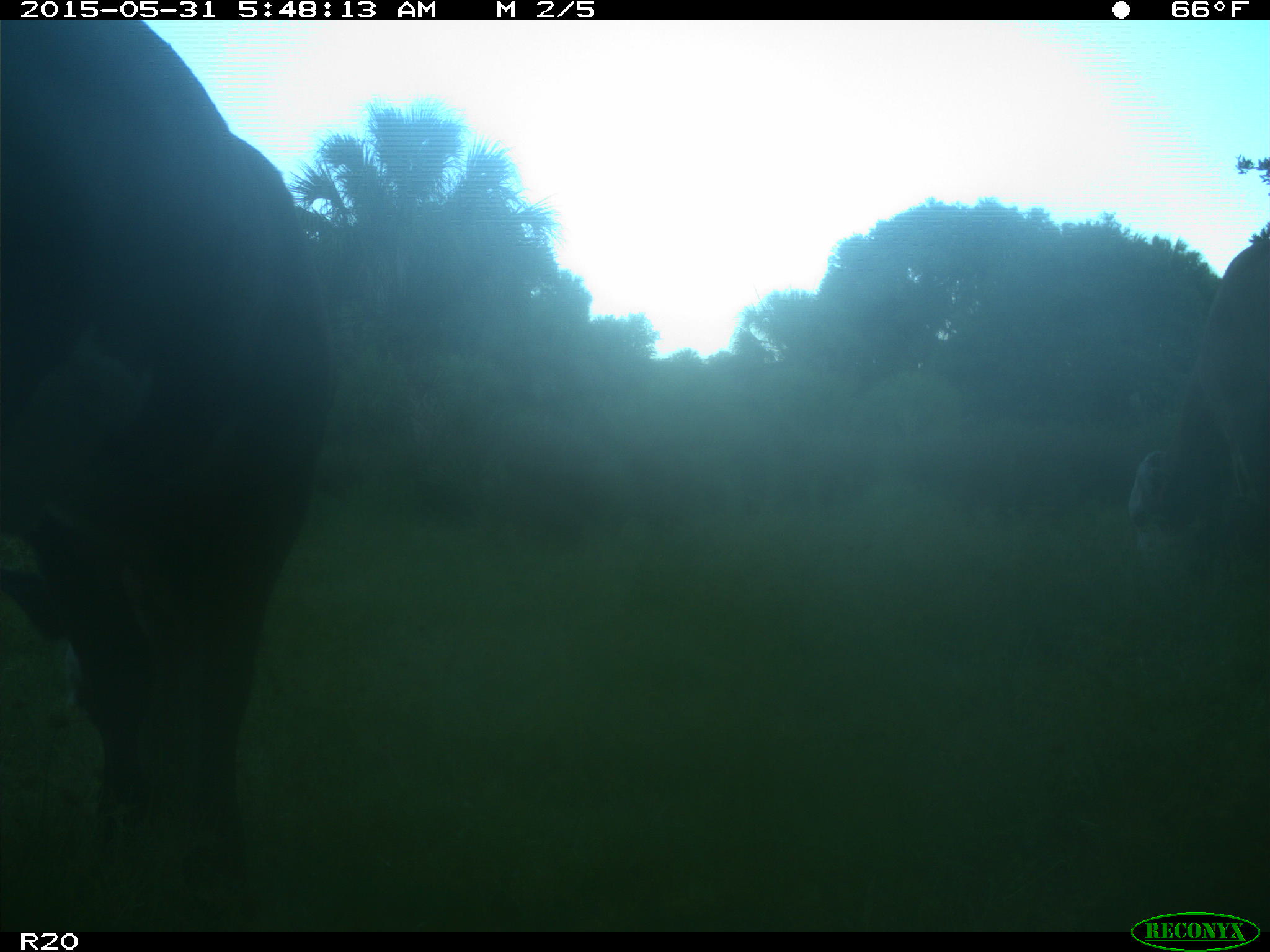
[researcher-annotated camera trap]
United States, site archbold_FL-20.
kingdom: Animalia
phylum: Chordata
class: Mammalia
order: Artiodactyla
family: Bovidae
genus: Bos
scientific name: Bos taurus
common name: domestic cow